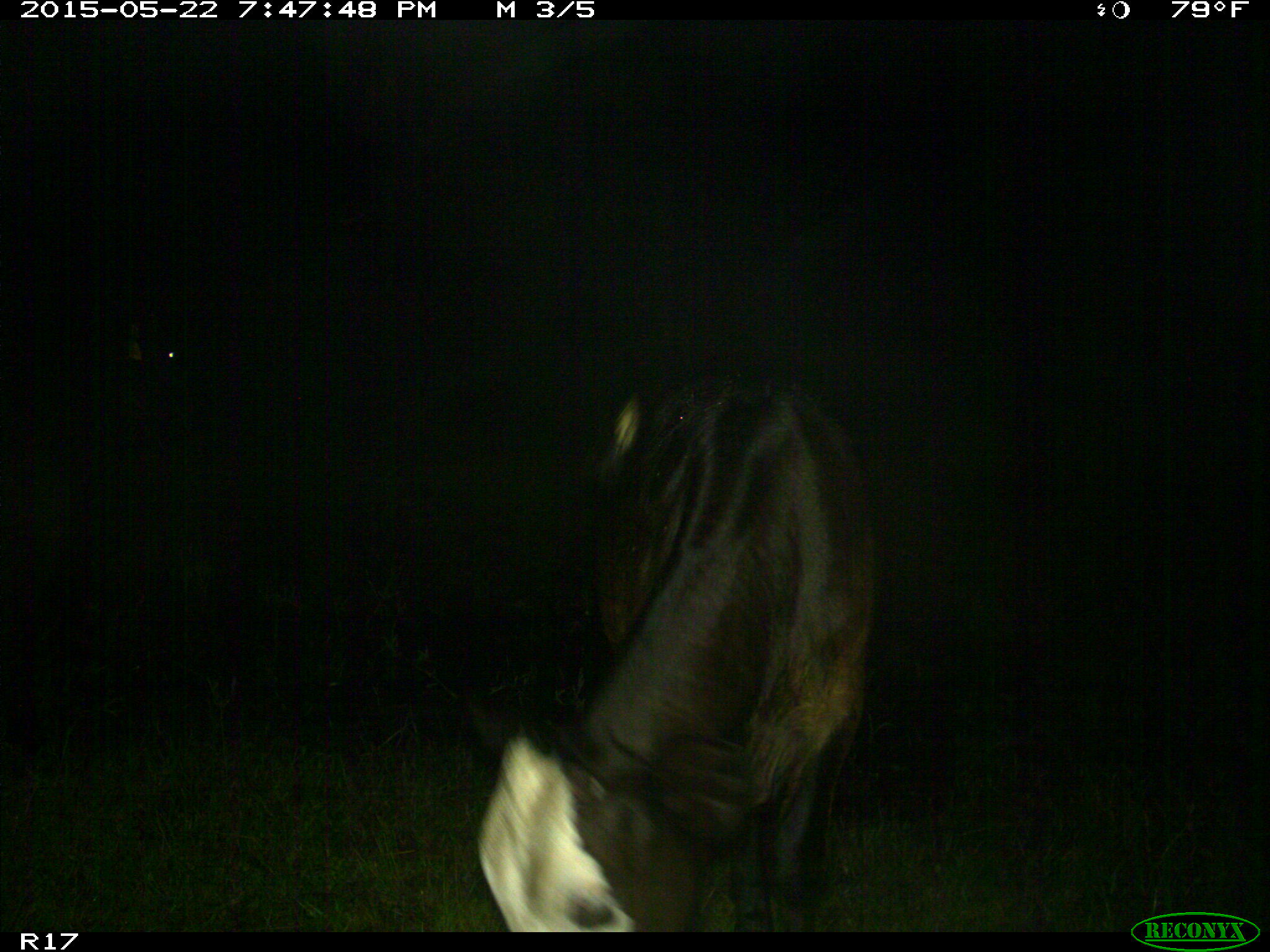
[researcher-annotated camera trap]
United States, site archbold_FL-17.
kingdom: Animalia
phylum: Chordata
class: Mammalia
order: Artiodactyla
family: Bovidae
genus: Bos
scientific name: Bos taurus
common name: domestic cow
Bos taurus (domestic cow).